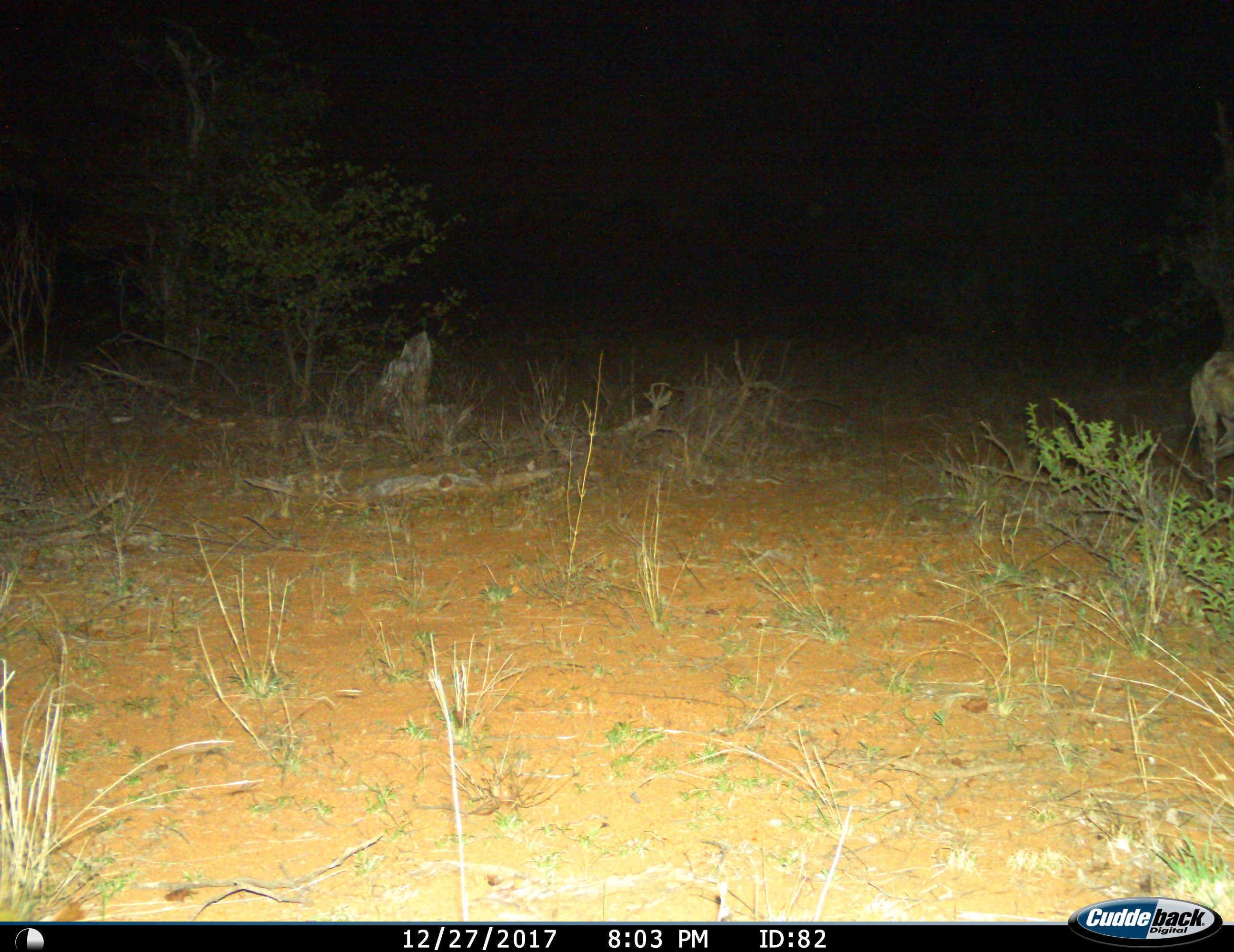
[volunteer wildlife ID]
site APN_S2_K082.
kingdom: Animalia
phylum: Chordata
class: Mammalia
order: Carnivora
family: Hyaenidae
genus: Crocuta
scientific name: Crocuta crocuta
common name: spotted hyena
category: hyenaspotted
Hyenaspotted (spotted hyena) (Crocuta crocuta), count 1. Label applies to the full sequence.